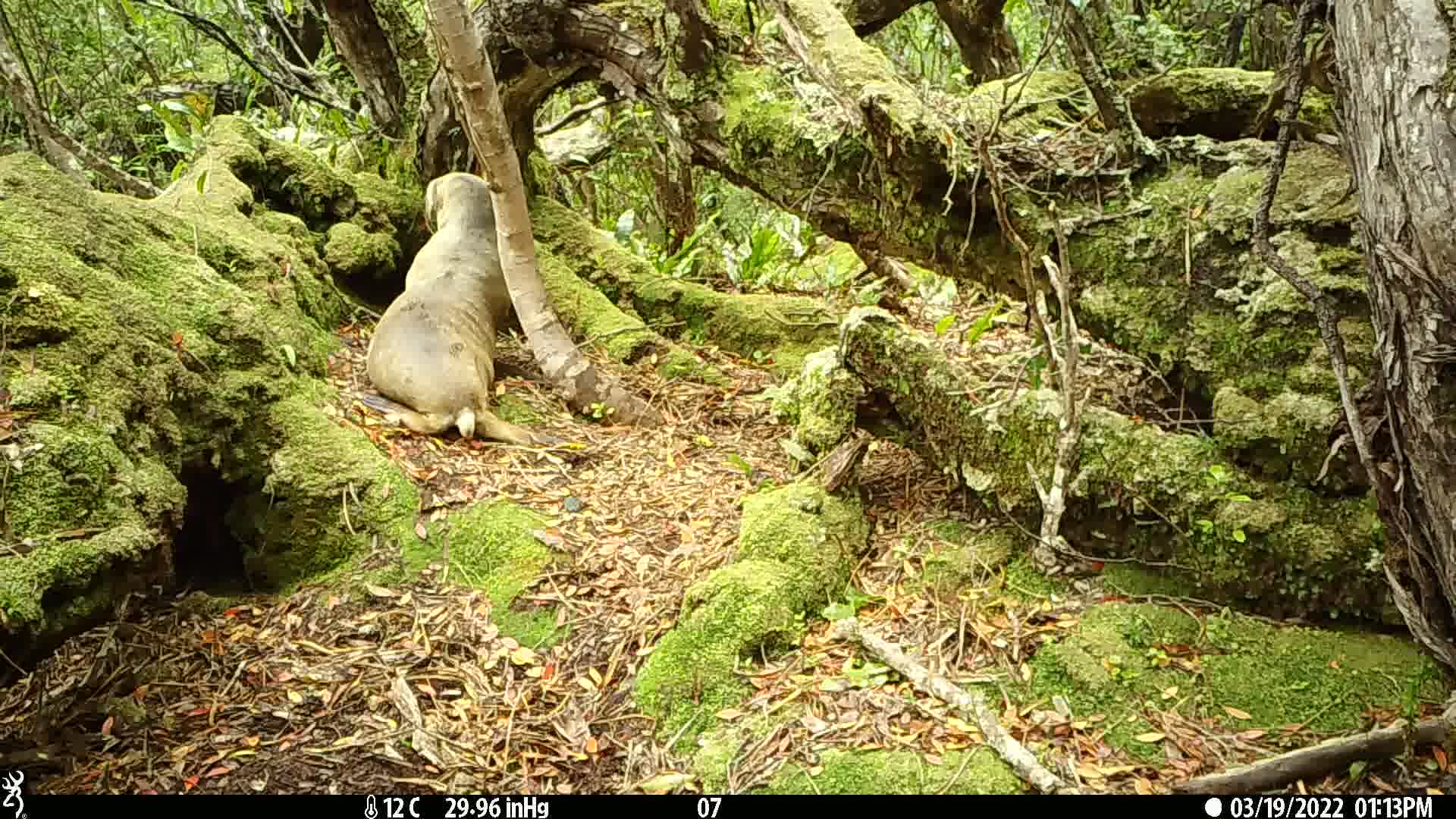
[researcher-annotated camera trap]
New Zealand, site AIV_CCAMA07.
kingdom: Animalia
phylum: Chordata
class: Mammalia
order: Carnivora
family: Otariidae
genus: Phocarctos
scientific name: Phocarctos hookeri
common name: new zealand sea lion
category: sealion